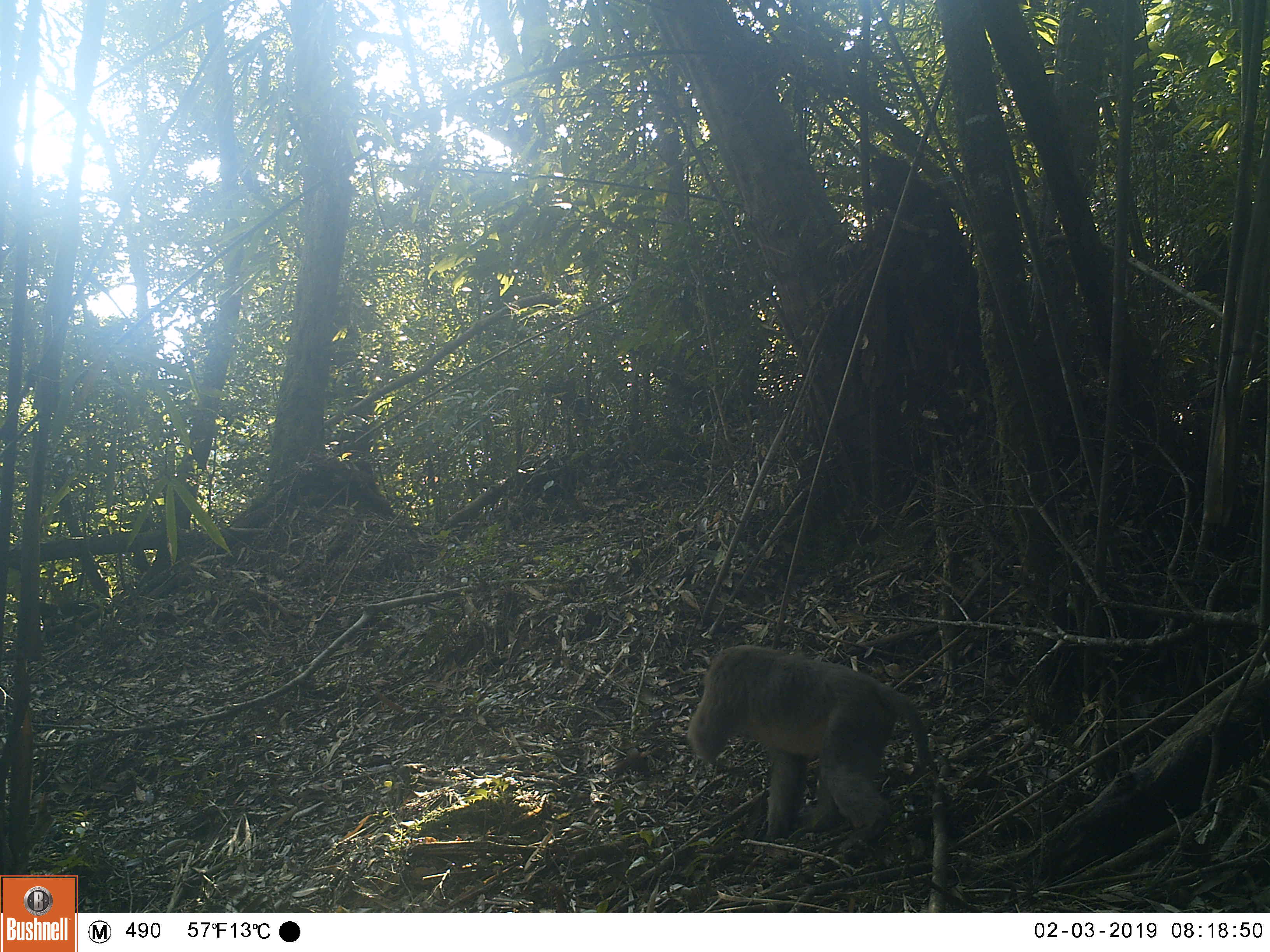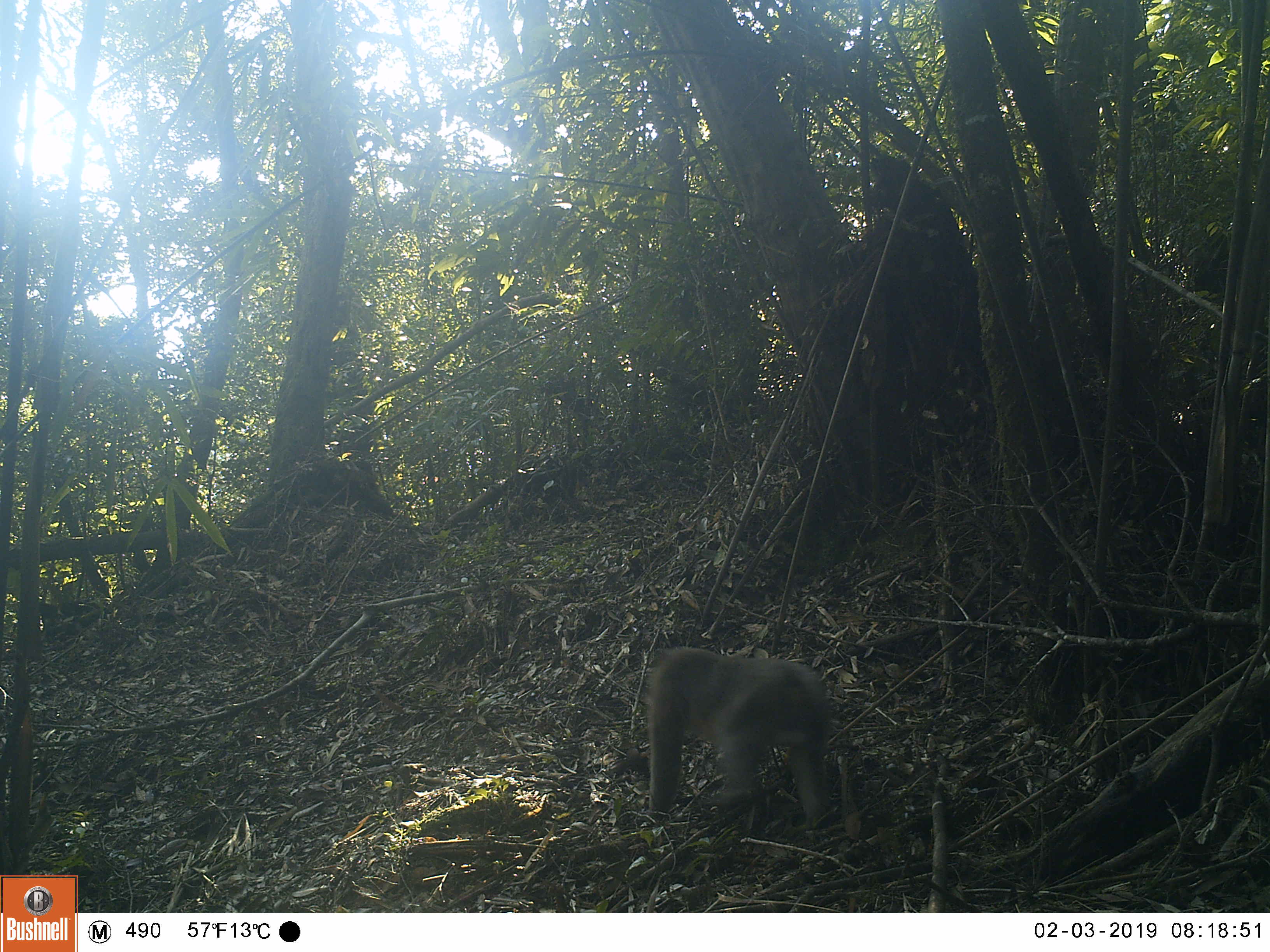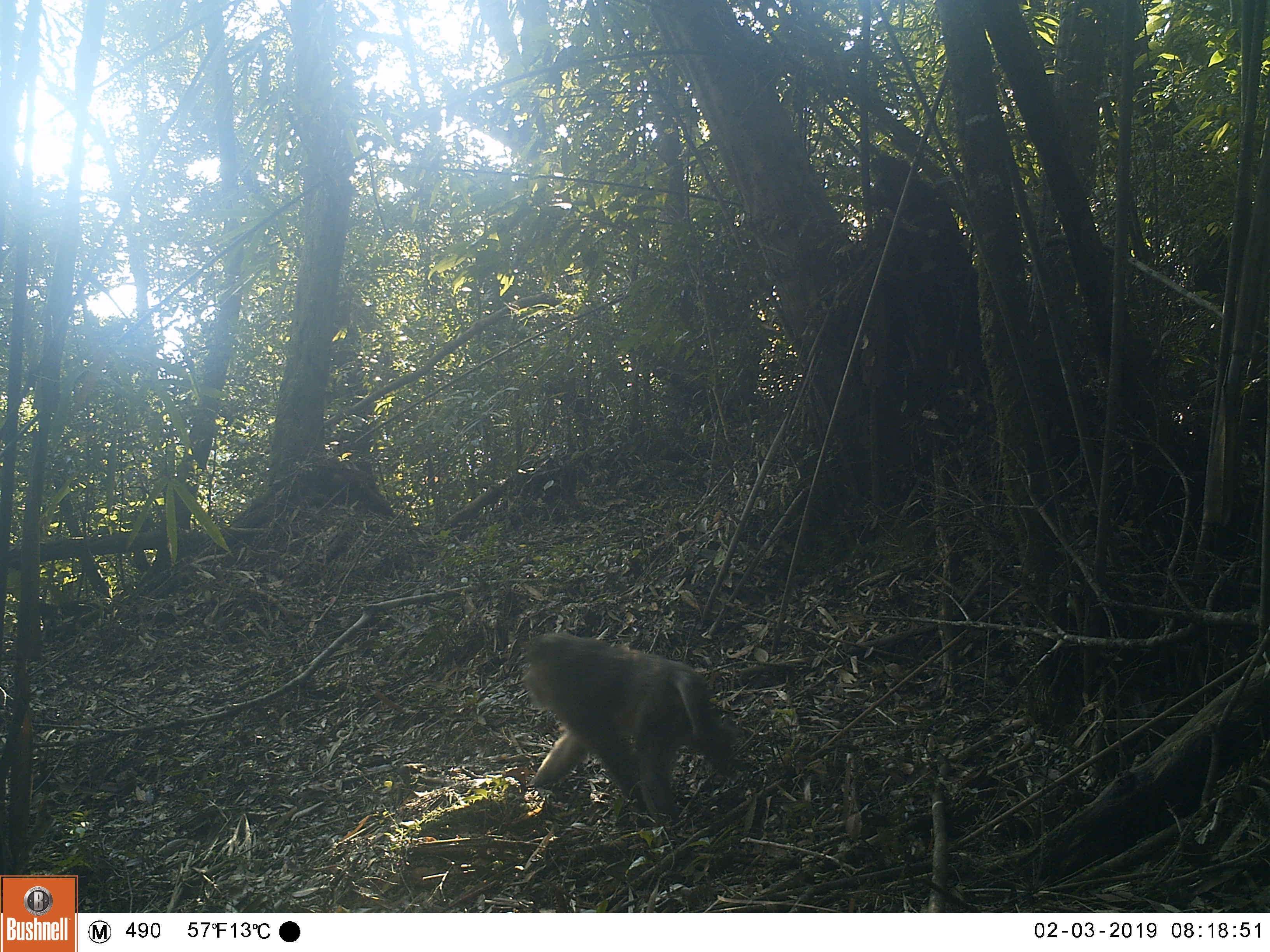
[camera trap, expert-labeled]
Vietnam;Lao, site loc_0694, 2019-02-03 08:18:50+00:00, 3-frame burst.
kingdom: Animalia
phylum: Chordata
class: Mammalia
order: Primates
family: Cercopithecidae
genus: Macaca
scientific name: Macaca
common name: macaques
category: assam or rhesus macaque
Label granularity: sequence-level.